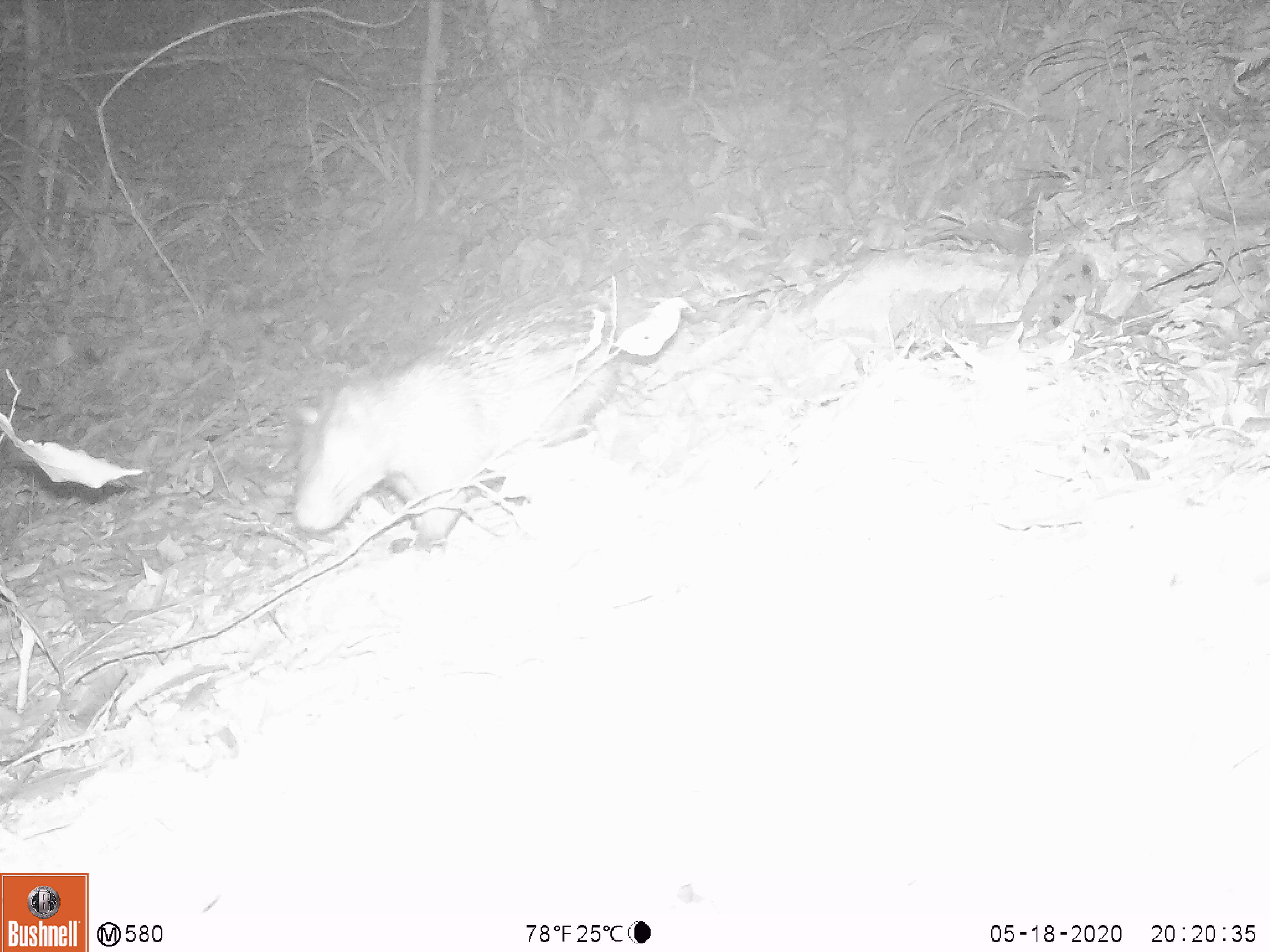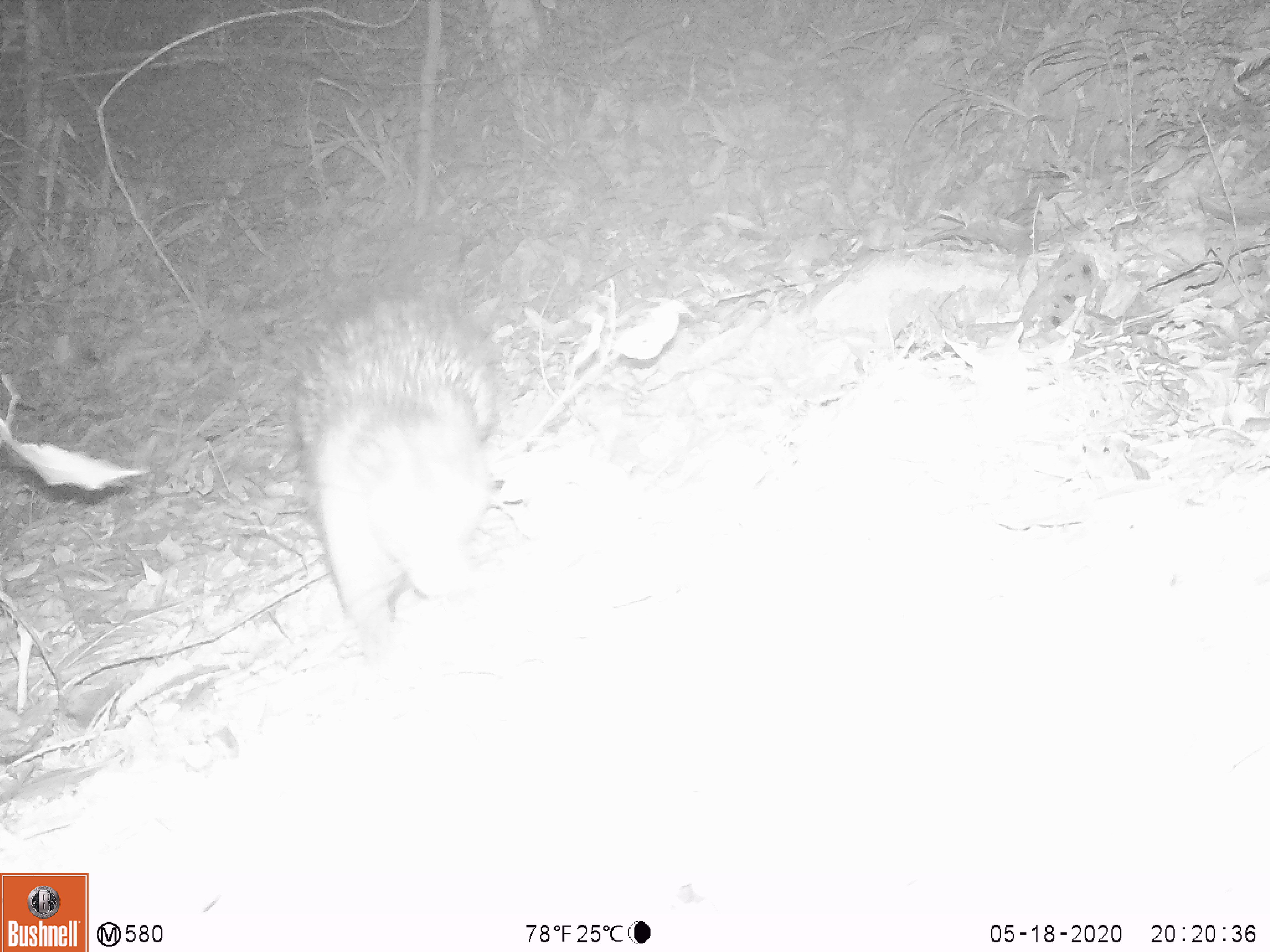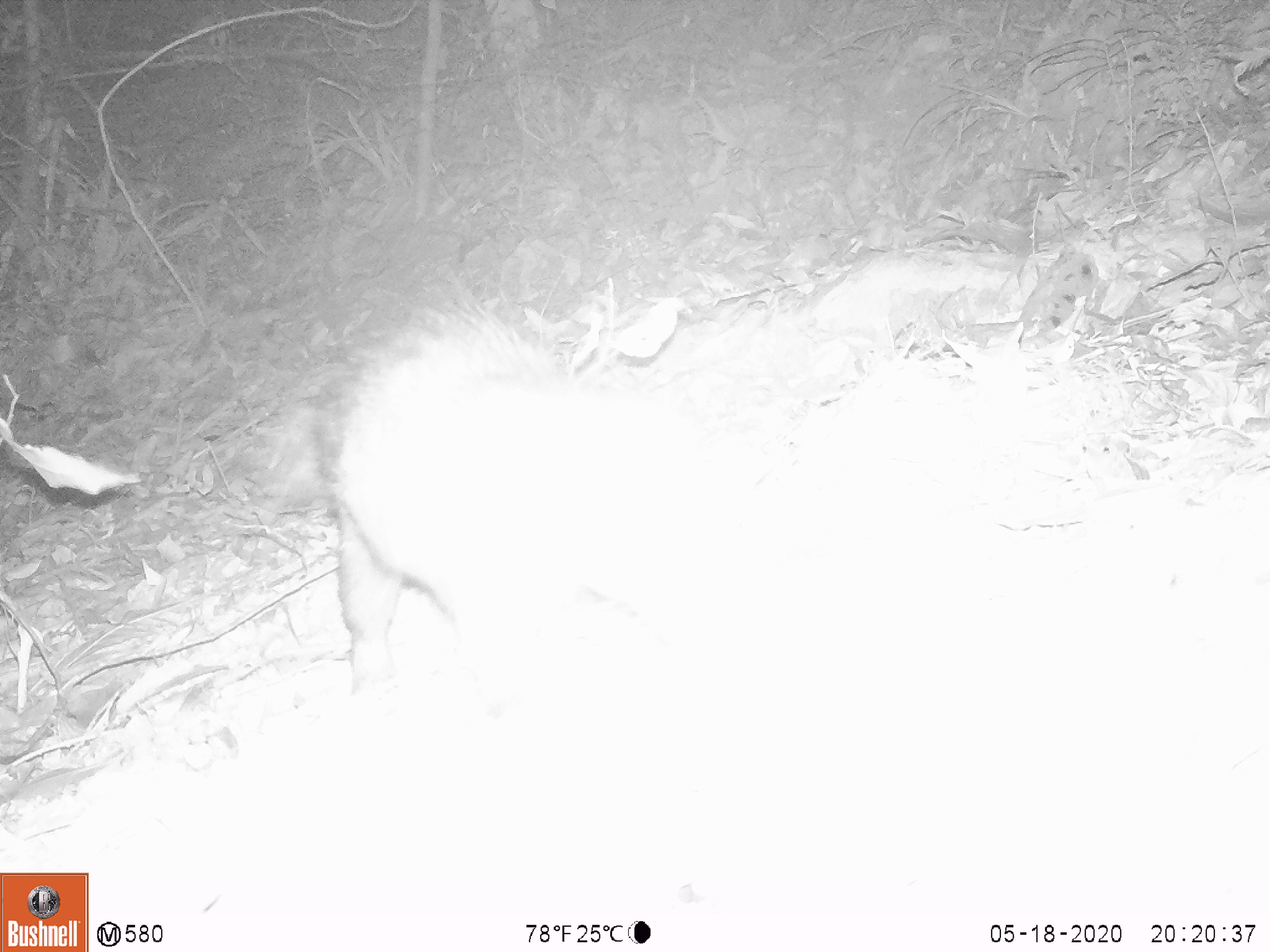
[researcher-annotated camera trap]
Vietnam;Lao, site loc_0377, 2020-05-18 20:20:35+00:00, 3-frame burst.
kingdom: Animalia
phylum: Chordata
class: Mammalia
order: Rodentia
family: Hystricidae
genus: Atherurus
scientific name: Atherurus macrourus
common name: asiatic brush-tailed porcupine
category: asiatic brush tailed porcupine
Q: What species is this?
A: Asiatic brush tailed porcupine (asiatic brush-tailed porcupine) (Atherurus macrourus).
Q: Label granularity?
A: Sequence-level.